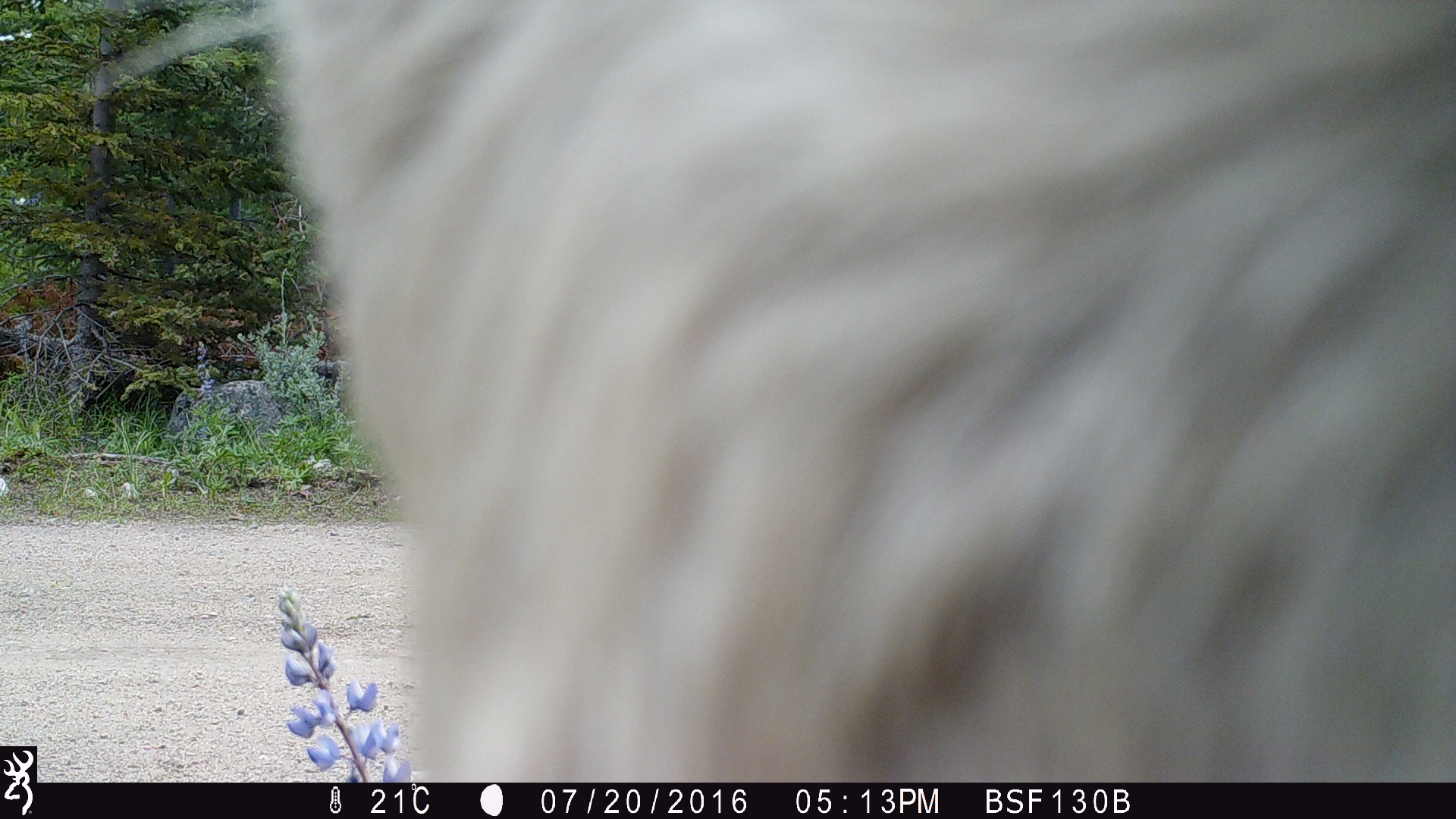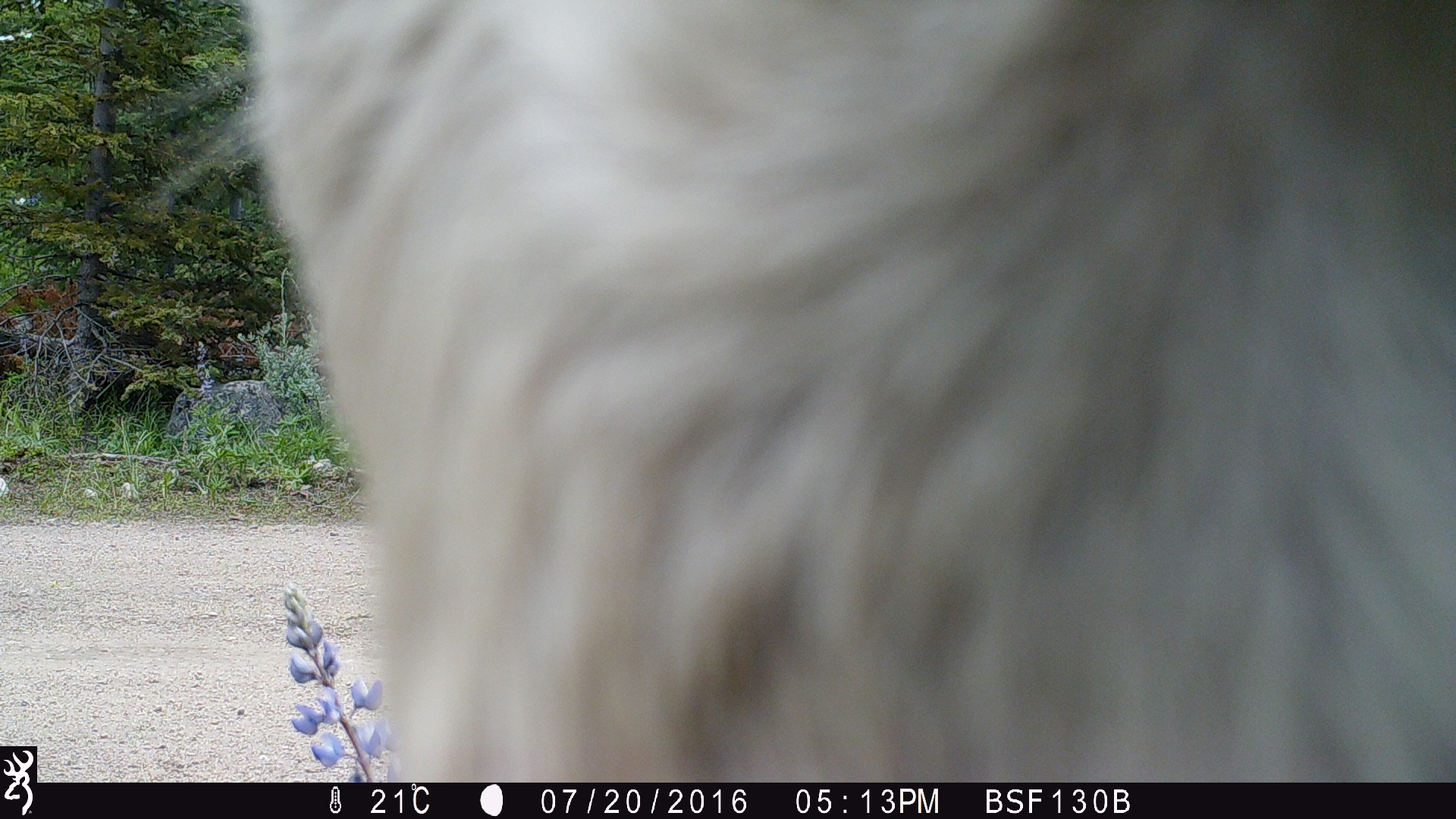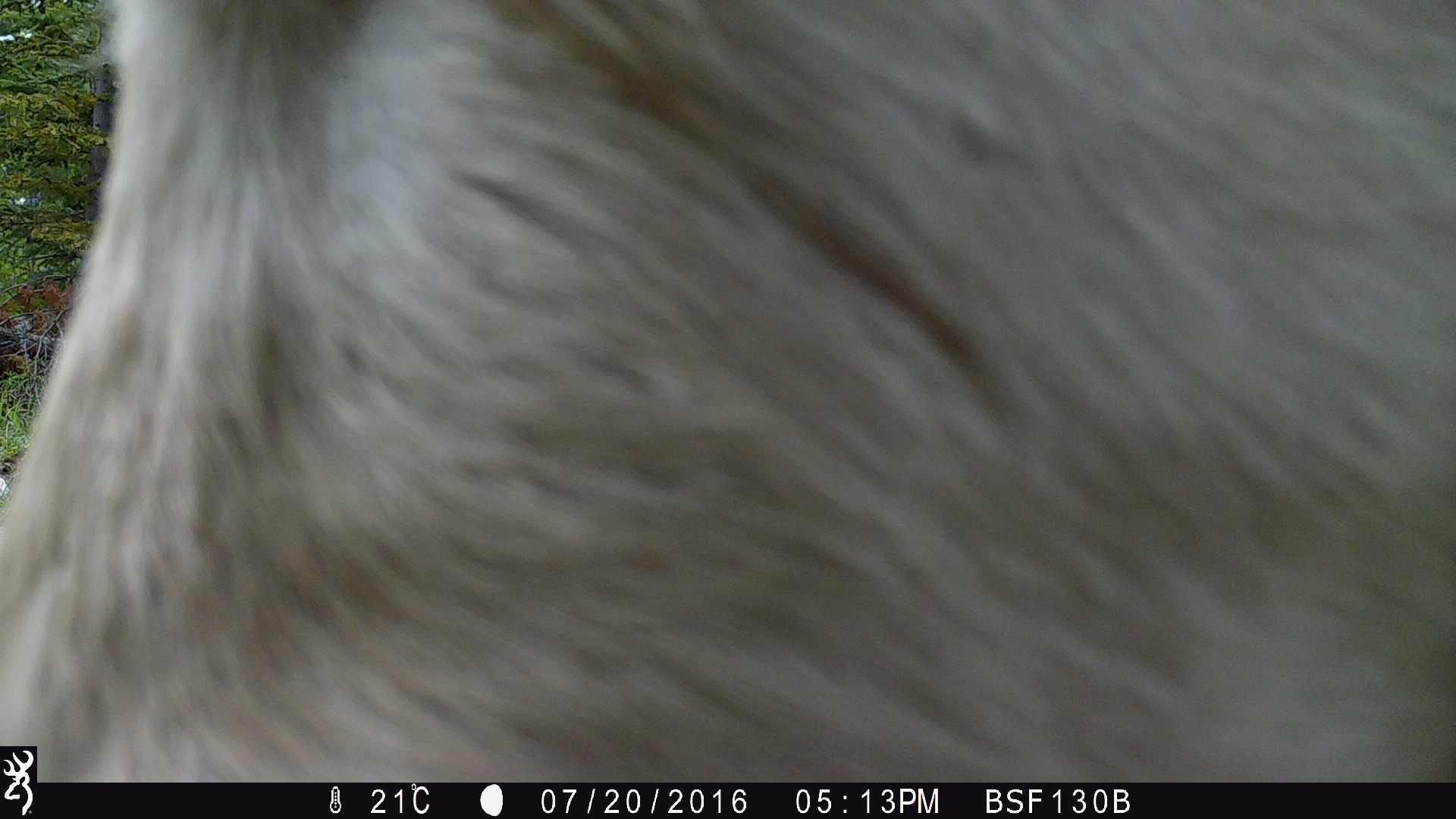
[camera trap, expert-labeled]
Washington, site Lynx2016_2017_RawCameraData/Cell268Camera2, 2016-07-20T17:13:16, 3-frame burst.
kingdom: Animalia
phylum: Chordata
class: Mammalia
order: Artiodactyla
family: Bovidae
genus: Bos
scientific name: Bos taurus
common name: domestic cattle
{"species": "domestic cattle (Bos taurus)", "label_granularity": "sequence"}